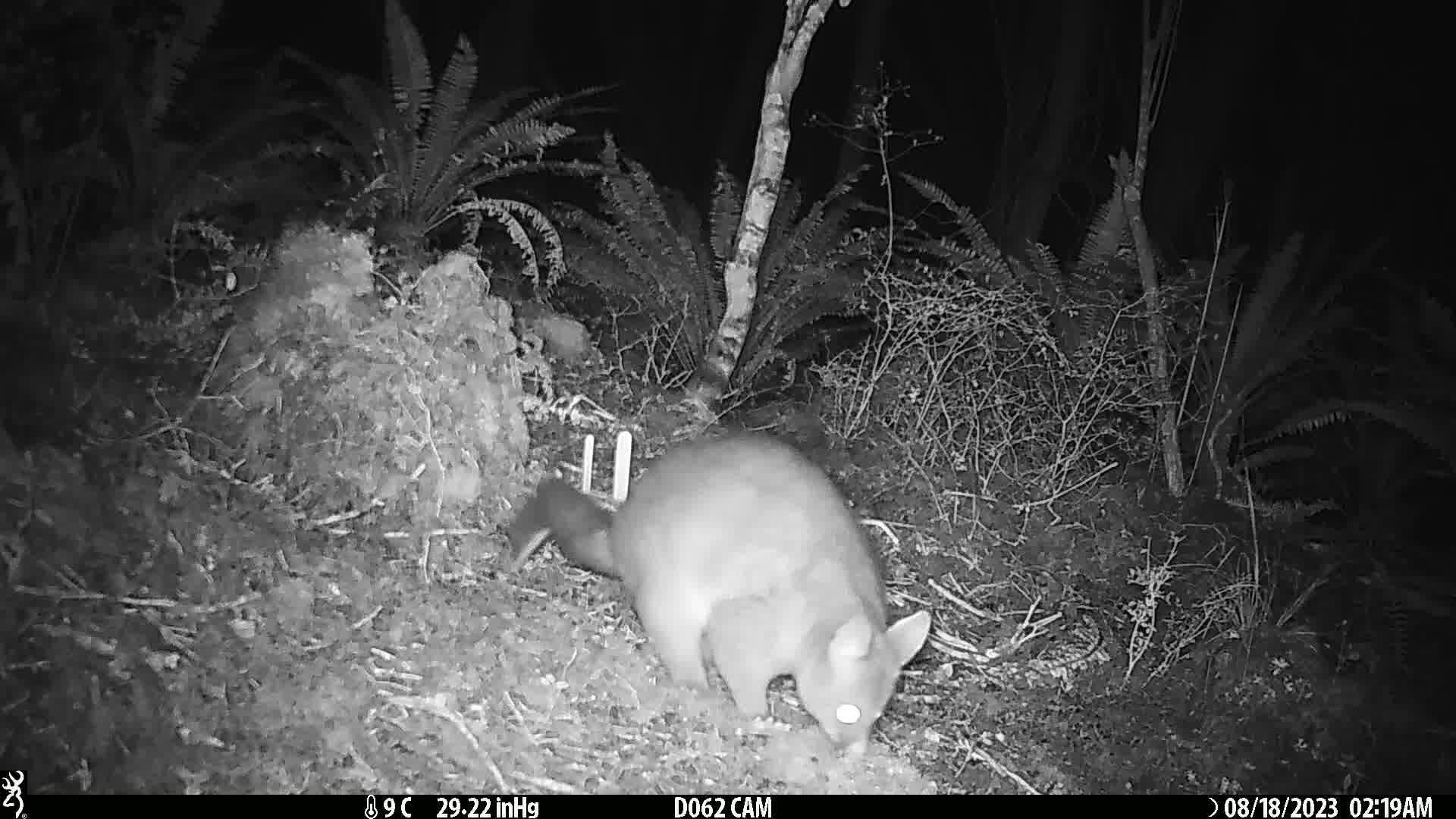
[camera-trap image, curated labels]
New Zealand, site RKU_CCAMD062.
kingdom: Animalia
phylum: Chordata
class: Mammalia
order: Diprotodontia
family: Phalangeridae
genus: Trichosurus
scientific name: Trichosurus vulpecula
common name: common brushtail possum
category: possum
Possum (common brushtail possum) (Trichosurus vulpecula).